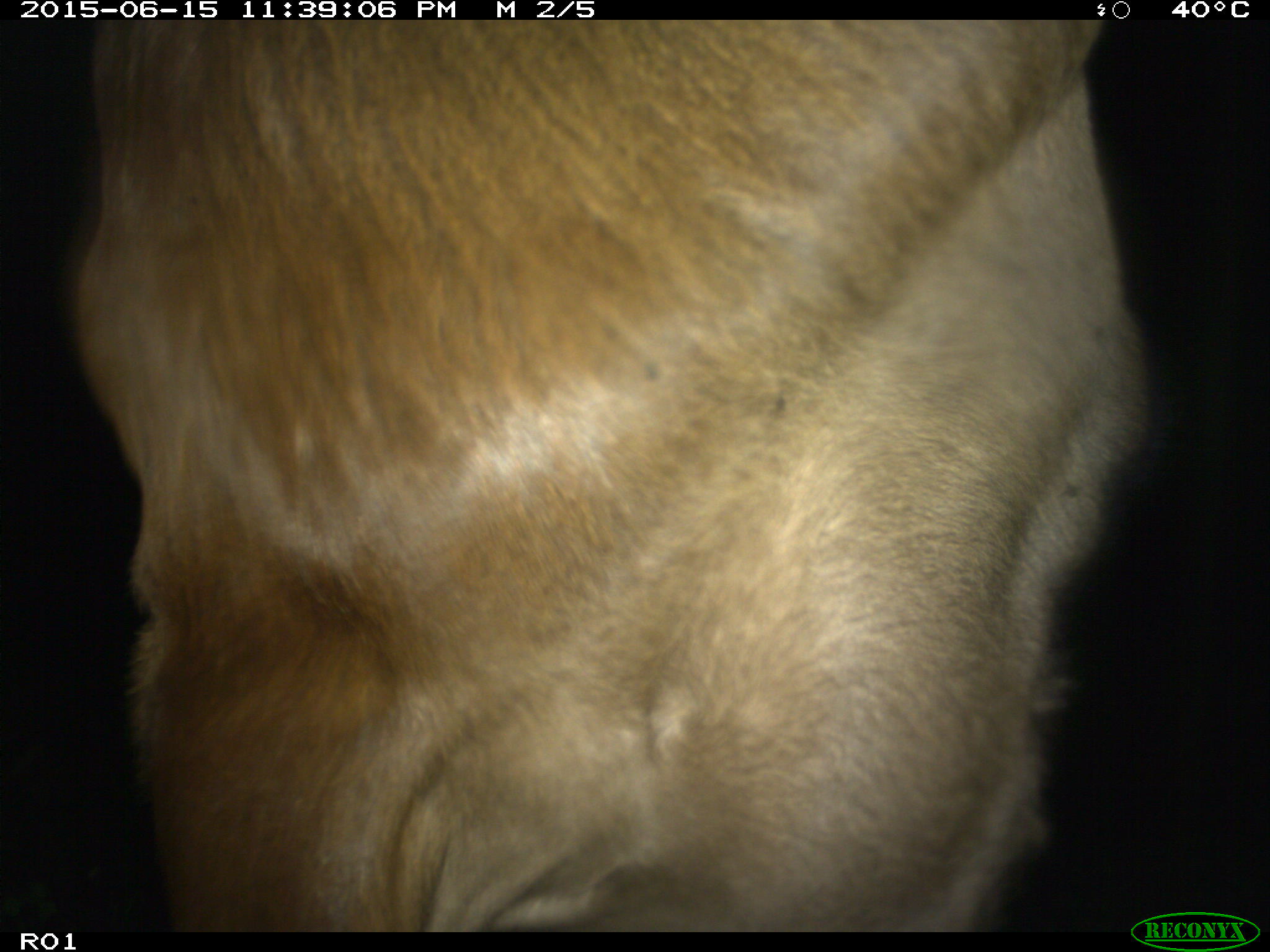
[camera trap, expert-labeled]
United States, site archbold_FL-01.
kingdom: Animalia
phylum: Chordata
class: Mammalia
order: Artiodactyla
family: Bovidae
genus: Bos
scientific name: Bos taurus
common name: domestic cow